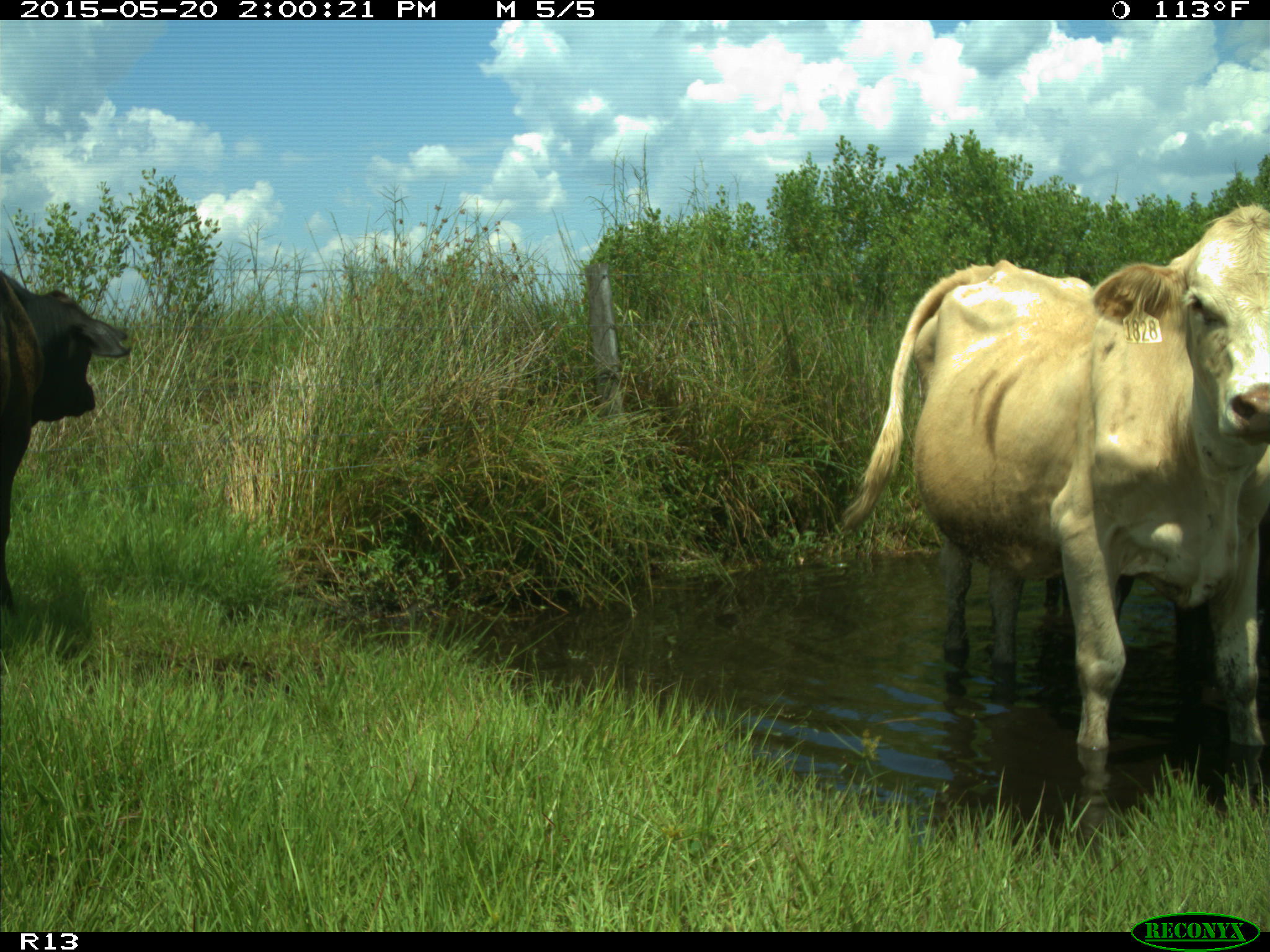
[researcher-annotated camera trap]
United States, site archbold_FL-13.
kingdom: Animalia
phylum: Chordata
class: Mammalia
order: Artiodactyla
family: Bovidae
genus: Bos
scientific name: Bos taurus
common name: domestic cow